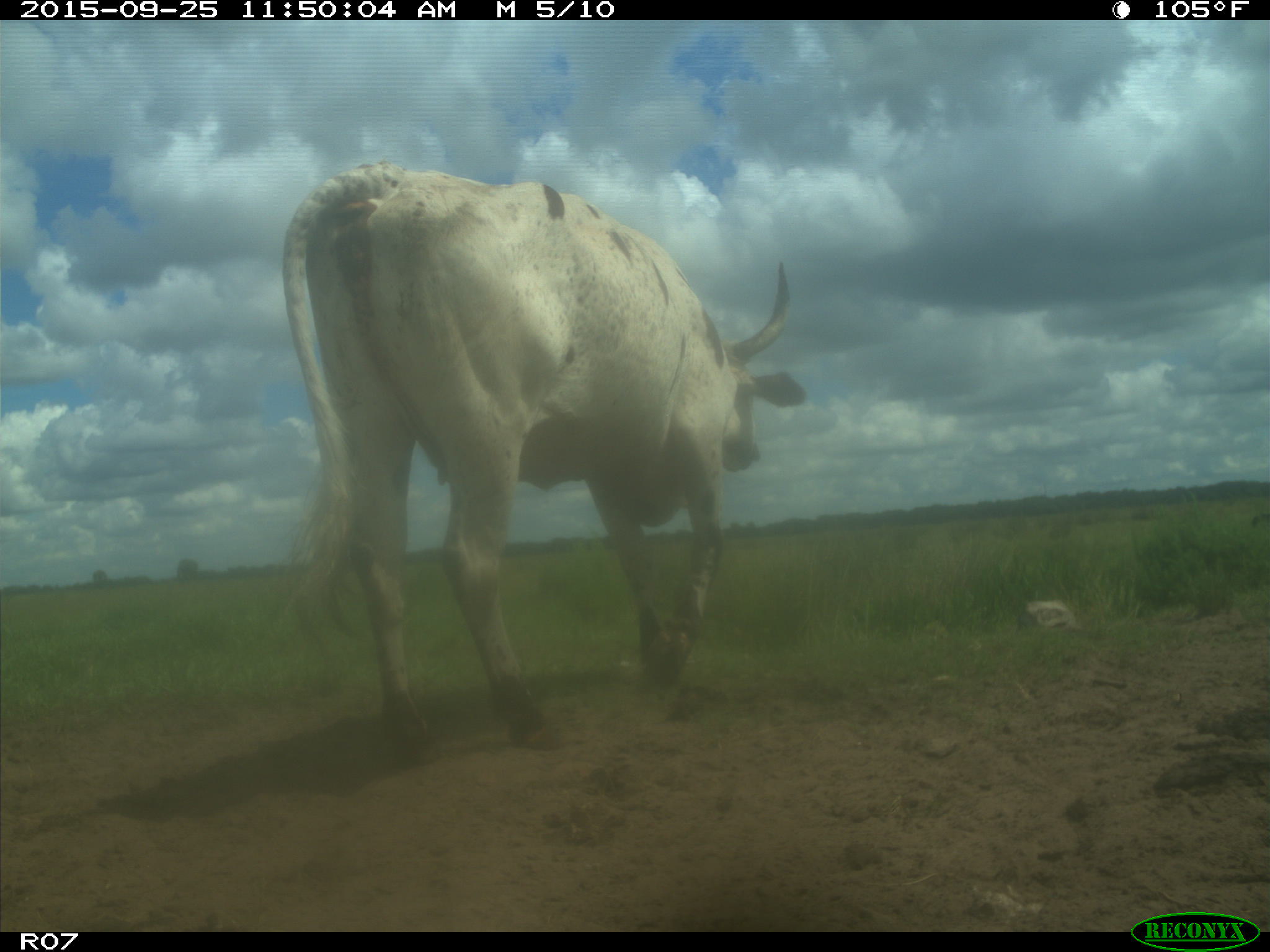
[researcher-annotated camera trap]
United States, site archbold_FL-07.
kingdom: Animalia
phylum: Chordata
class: Mammalia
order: Artiodactyla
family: Bovidae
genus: Bos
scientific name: Bos taurus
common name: domestic cow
Bos taurus (domestic cow).